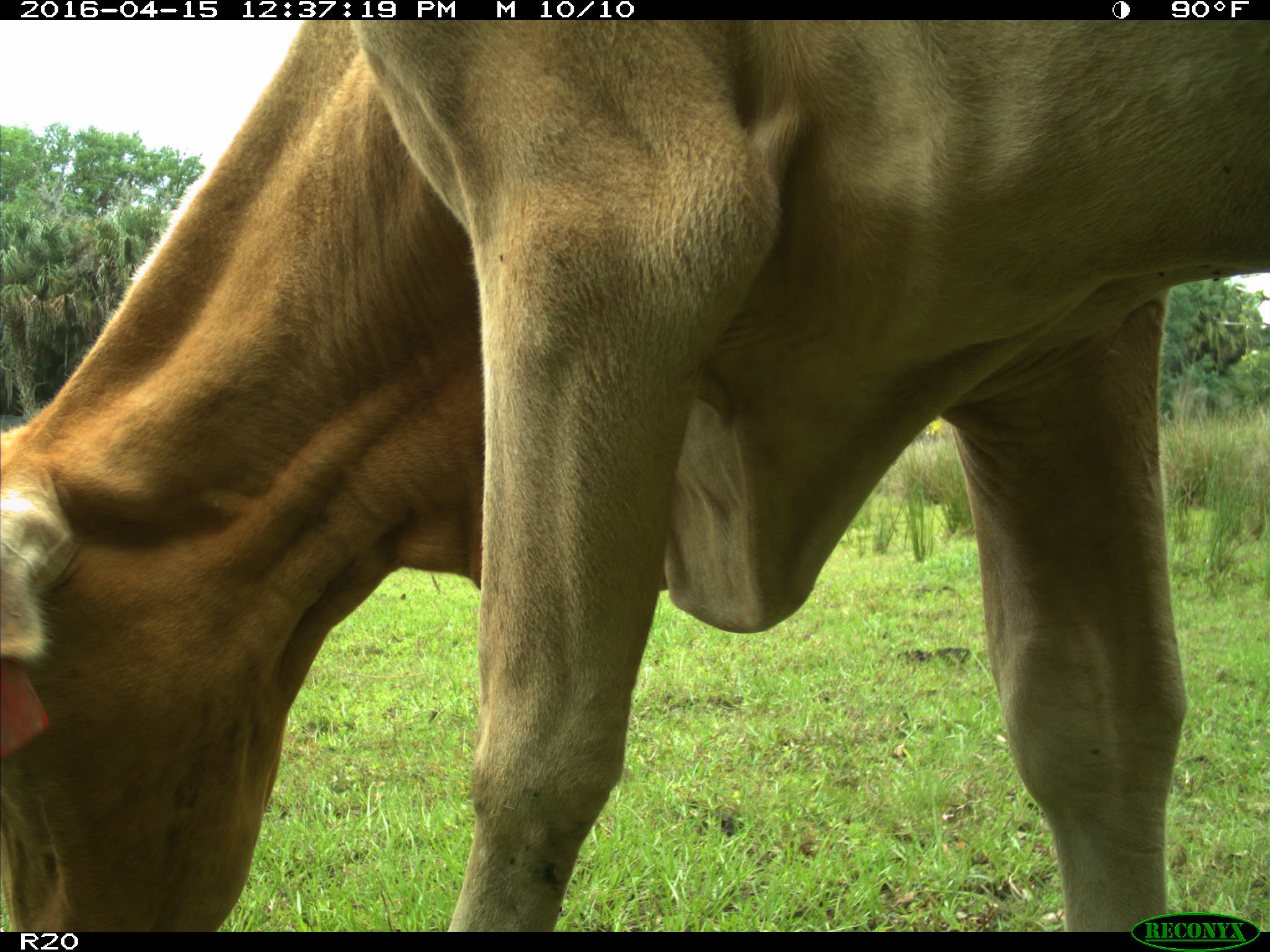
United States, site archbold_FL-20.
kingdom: Animalia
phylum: Chordata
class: Mammalia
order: Artiodactyla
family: Bovidae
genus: Bos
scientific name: Bos taurus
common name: domestic cow